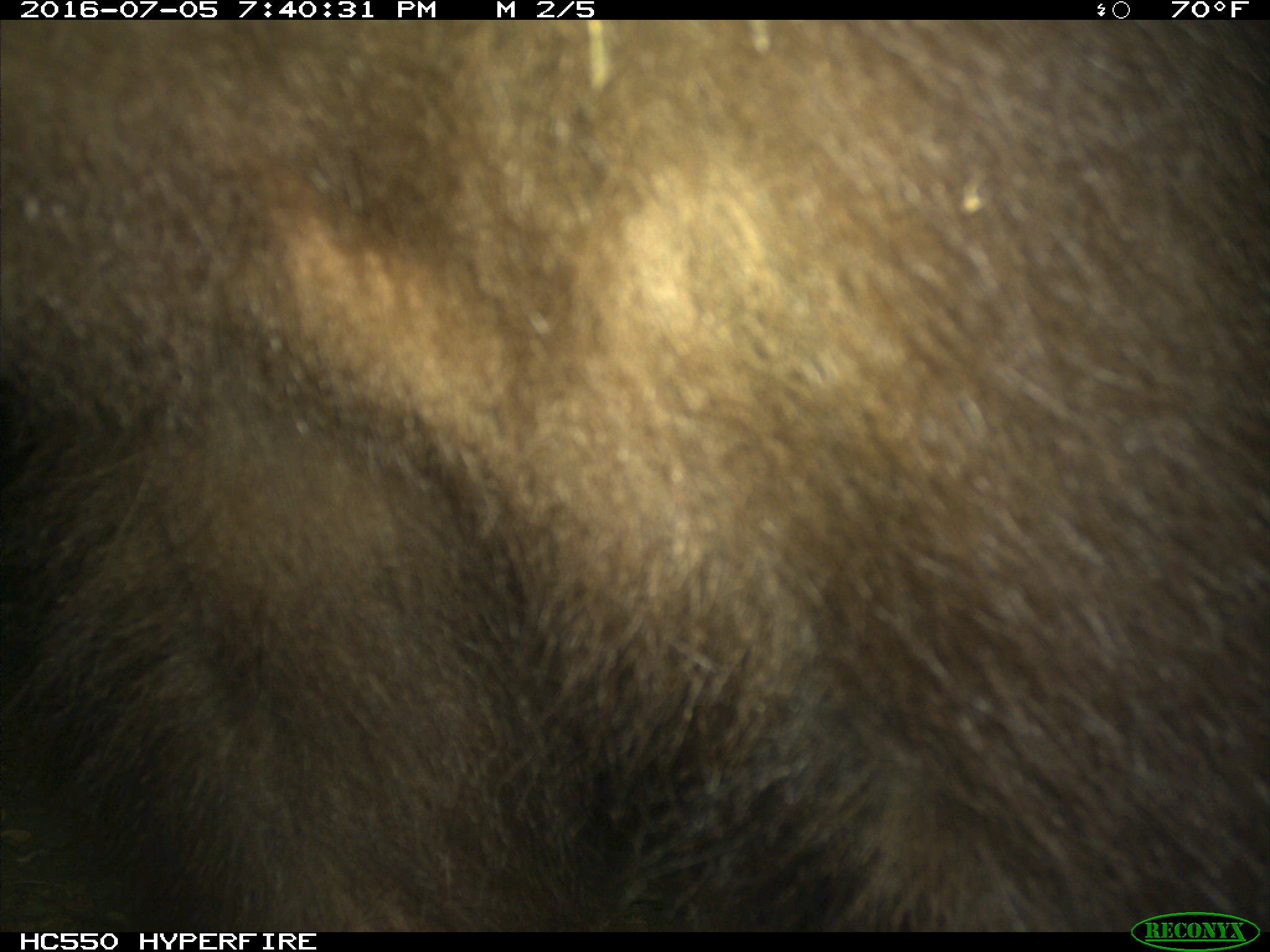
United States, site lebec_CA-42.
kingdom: Animalia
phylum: Chordata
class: Mammalia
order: Carnivora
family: Ursidae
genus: Ursus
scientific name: Ursus americanus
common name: american black bear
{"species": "Ursus americanus (american black bear)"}